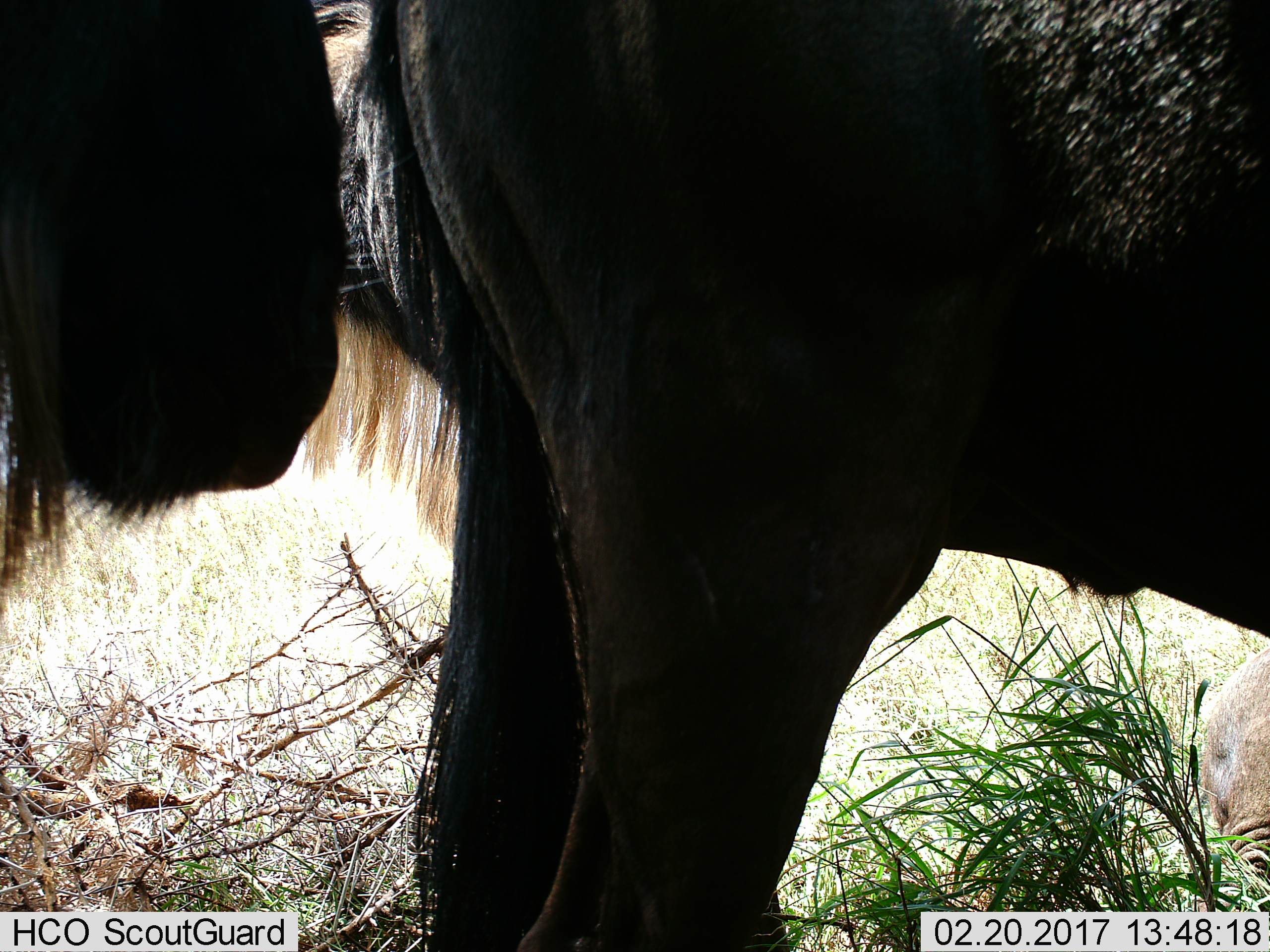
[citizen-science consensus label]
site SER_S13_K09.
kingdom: Animalia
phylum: Chordata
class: Mammalia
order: Artiodactyla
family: Bovidae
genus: Connochaetes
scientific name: Connochaetes taurinus taurinus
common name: blue wildebeest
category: wildebeestblue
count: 2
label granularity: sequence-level